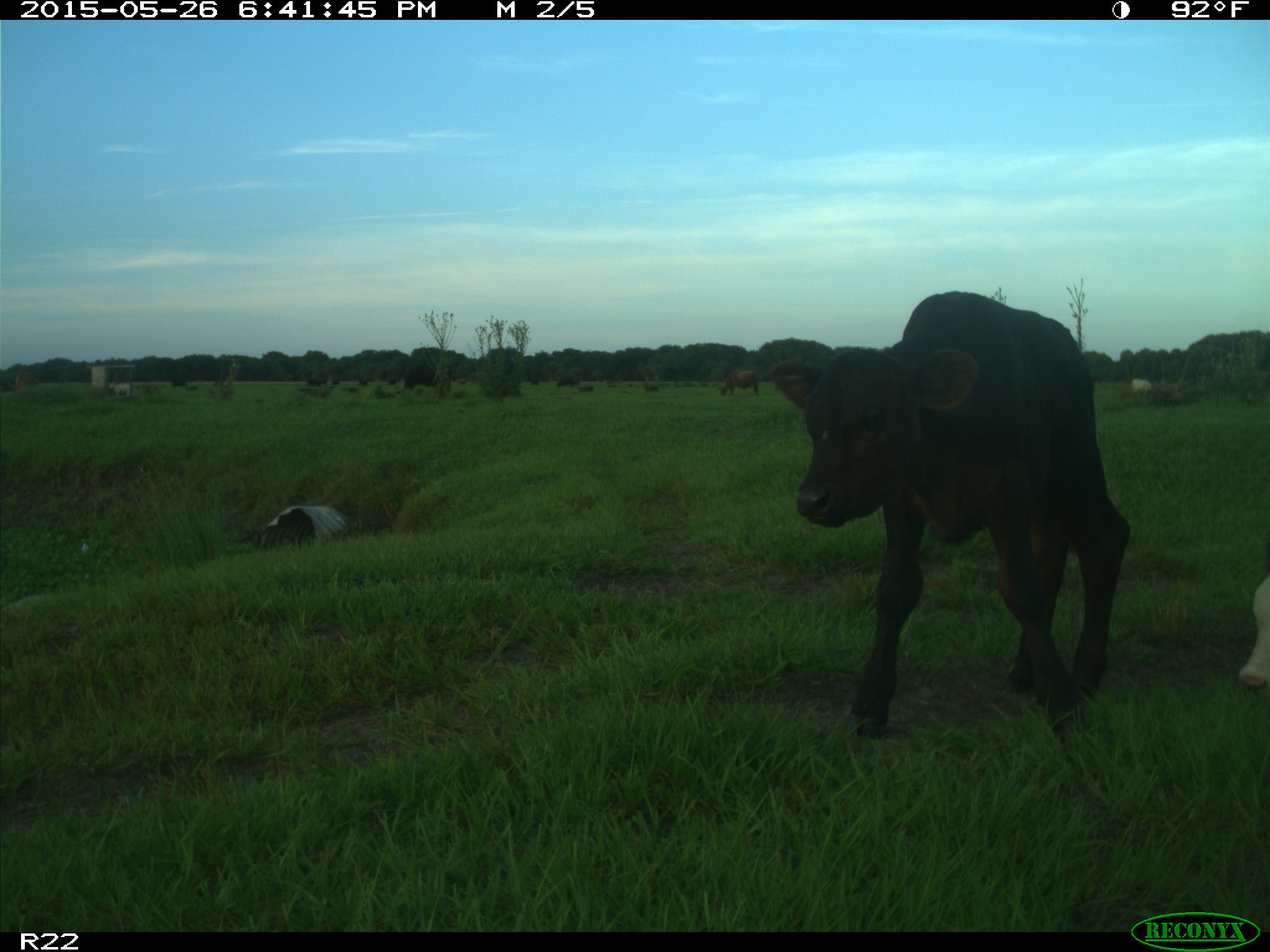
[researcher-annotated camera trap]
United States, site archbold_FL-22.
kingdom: Animalia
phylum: Chordata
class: Mammalia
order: Artiodactyla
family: Bovidae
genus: Bos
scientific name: Bos taurus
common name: domestic cow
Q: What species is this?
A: Bos taurus (domestic cow).